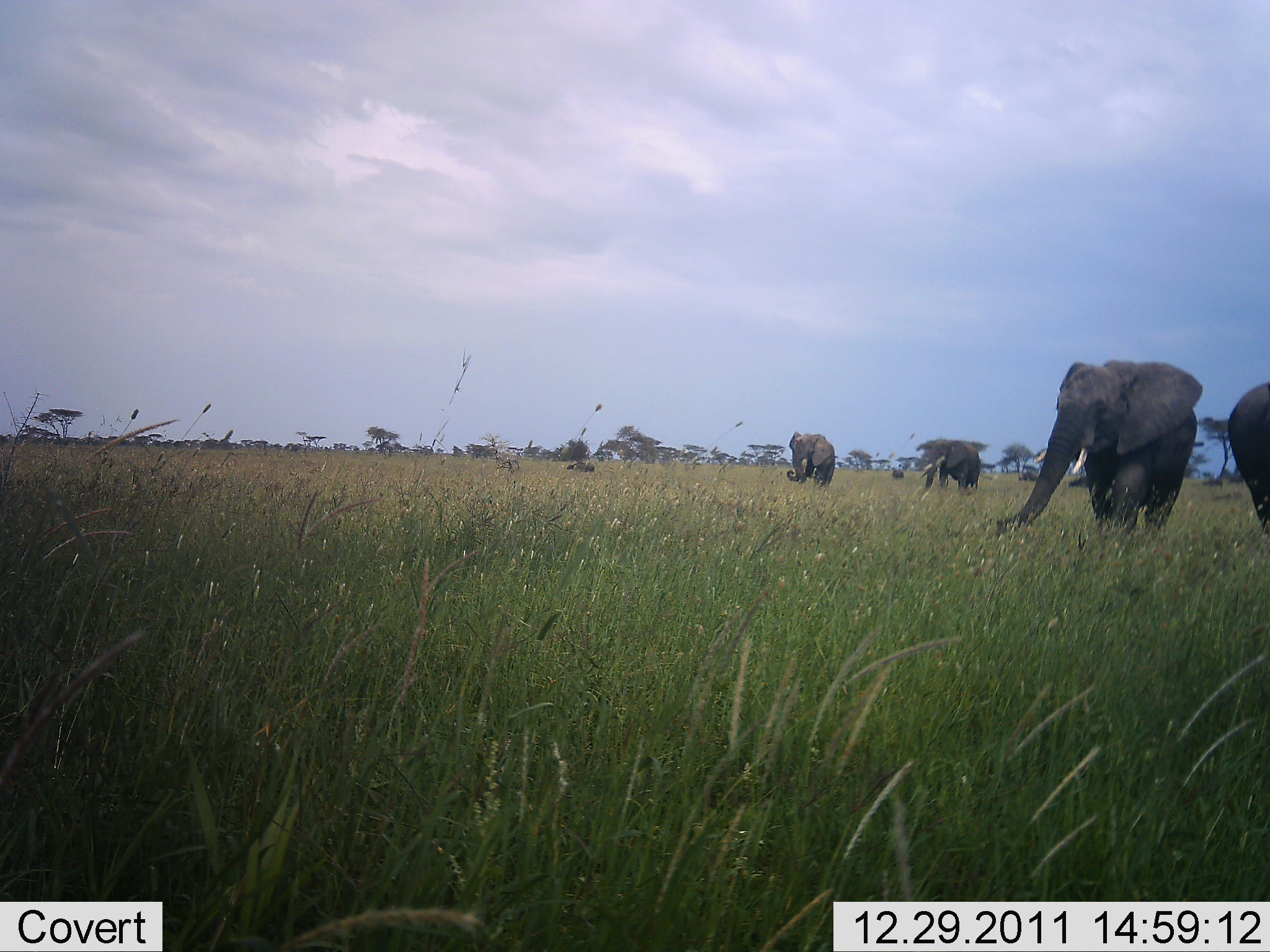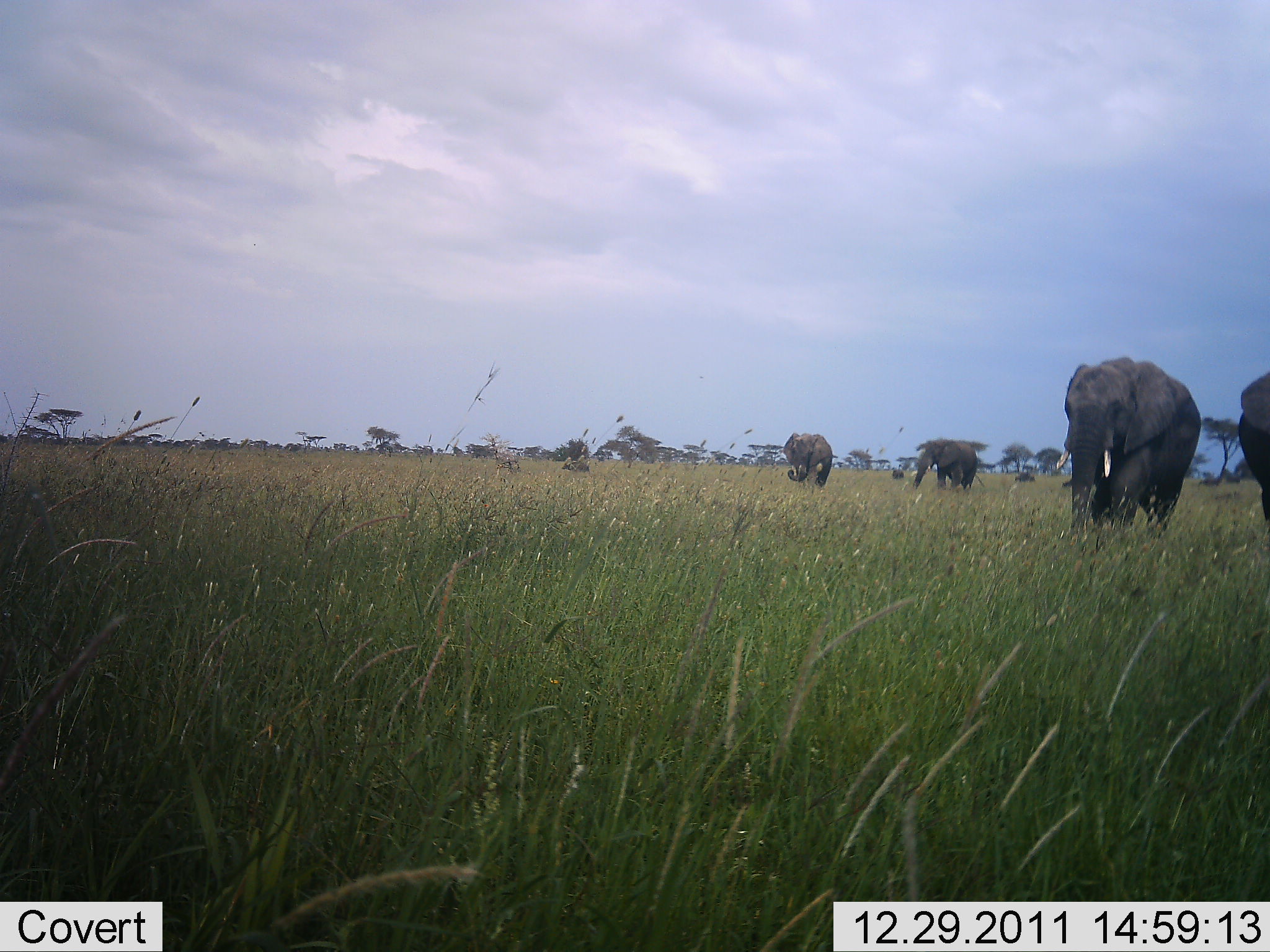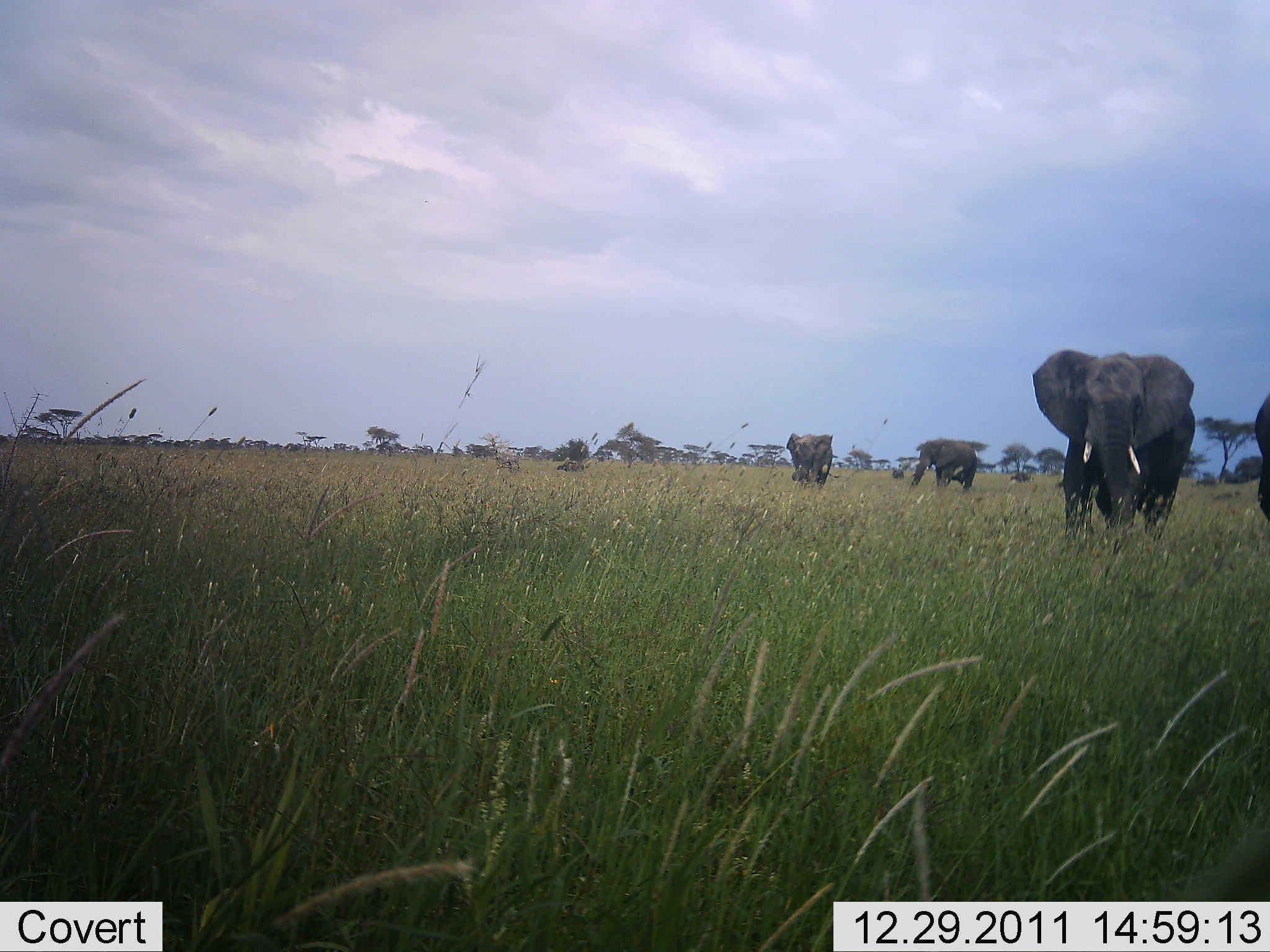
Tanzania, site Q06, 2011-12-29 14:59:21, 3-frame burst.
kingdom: Animalia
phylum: Chordata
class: Mammalia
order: Proboscidea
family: Elephantidae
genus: Loxodonta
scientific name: Loxodonta africana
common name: african bush elephant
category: elephant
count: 4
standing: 50%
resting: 0%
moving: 75%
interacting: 0%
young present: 8%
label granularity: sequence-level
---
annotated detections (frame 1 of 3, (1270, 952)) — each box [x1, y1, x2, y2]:
animal: [995, 358, 1203, 546]; [1220, 380, 1270, 543]; [922, 440, 981, 492]; [786, 431, 839, 488]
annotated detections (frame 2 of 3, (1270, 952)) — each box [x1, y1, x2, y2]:
animal: [1056, 356, 1202, 543]; [1238, 369, 1270, 538]; [913, 439, 986, 492]; [783, 432, 838, 488]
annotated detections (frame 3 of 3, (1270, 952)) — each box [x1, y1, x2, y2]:
animal: [1033, 349, 1197, 549]; [908, 439, 979, 495]; [1254, 391, 1270, 523]; [786, 433, 822, 491]; [816, 433, 840, 492]